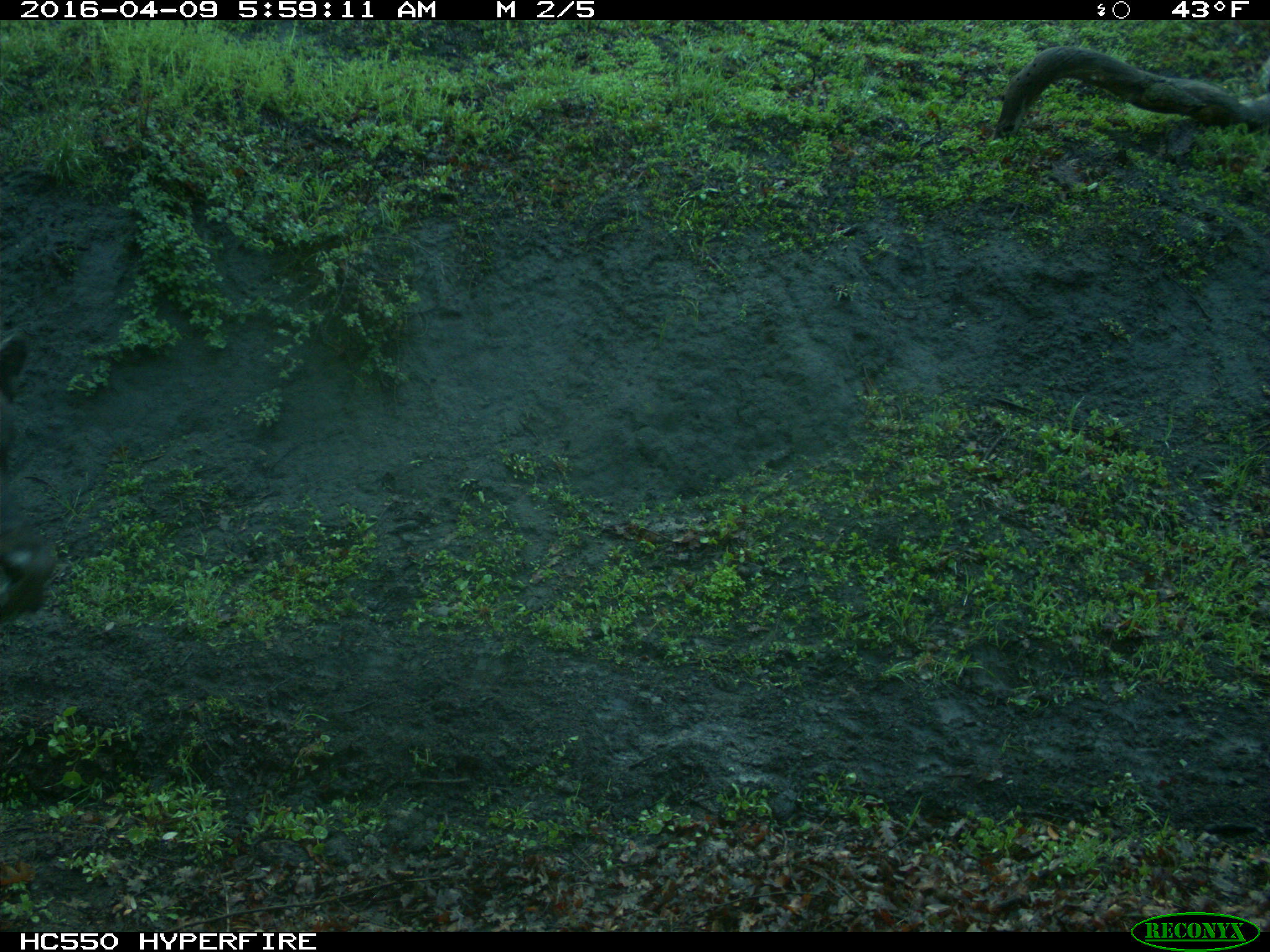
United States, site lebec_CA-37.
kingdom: Animalia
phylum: Chordata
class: Mammalia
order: Artiodactyla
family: Bovidae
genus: Bos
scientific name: Bos taurus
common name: domestic cow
Bos taurus (domestic cow).